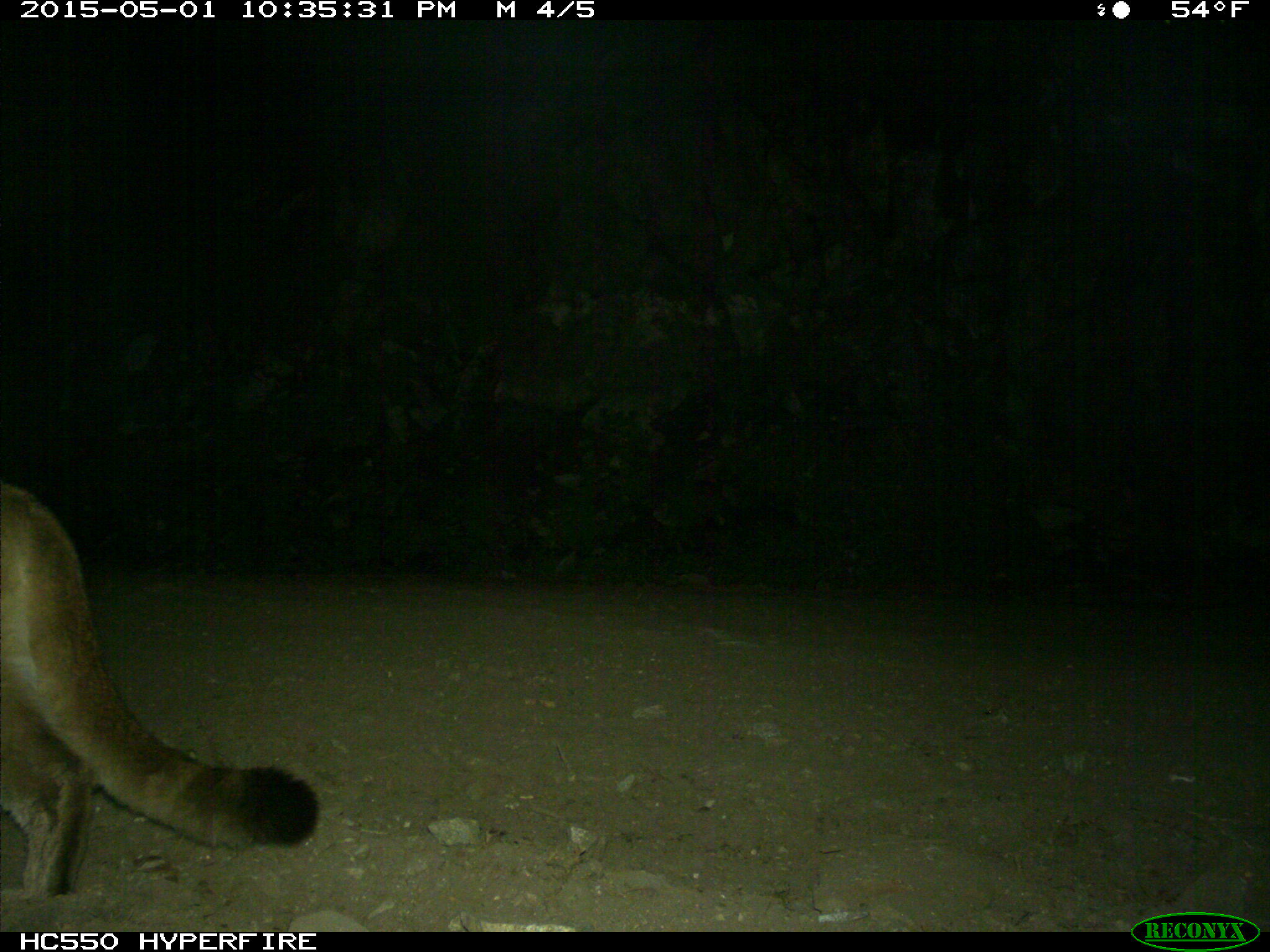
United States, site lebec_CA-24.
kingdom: Animalia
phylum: Chordata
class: Mammalia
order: Carnivora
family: Felidae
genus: Puma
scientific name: Puma concolor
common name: mountain lion